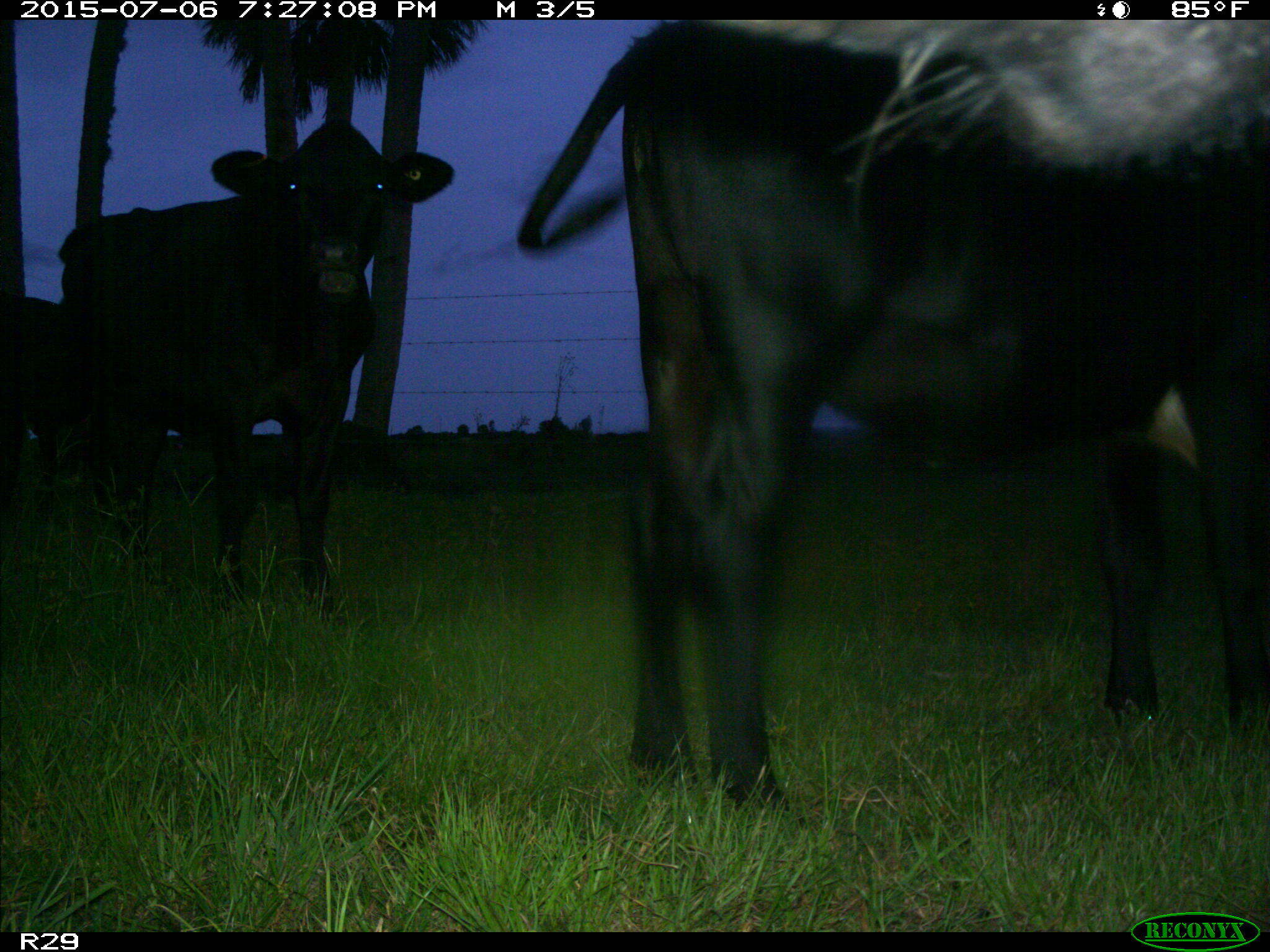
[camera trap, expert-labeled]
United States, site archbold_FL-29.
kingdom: Animalia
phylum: Chordata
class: Mammalia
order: Artiodactyla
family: Bovidae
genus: Bos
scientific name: Bos taurus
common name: domestic cow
Bos taurus (domestic cow).